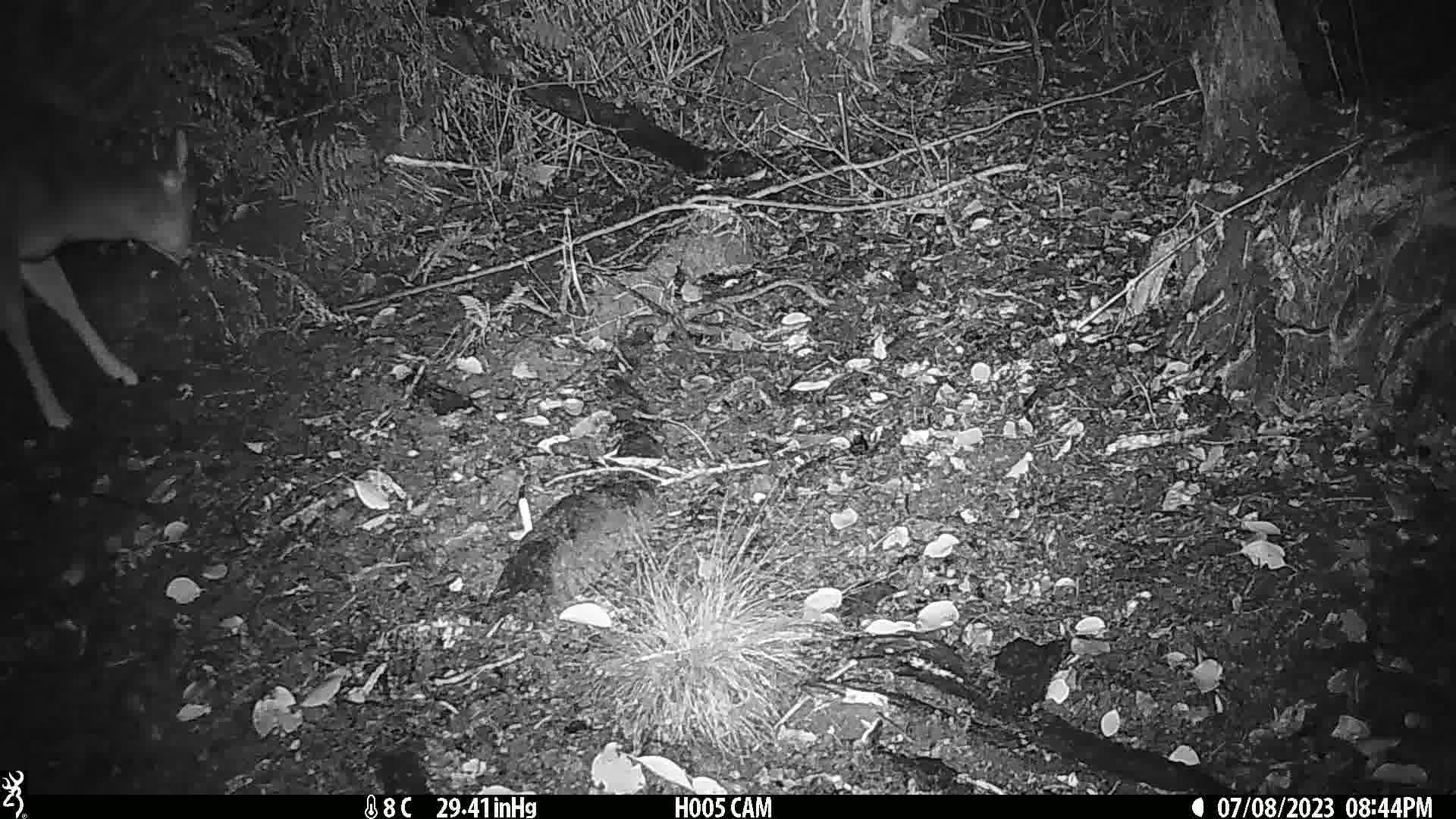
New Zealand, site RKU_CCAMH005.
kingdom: Animalia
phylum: Chordata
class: Mammalia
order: Artiodactyla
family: Cervidae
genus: Odocoileus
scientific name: Odocoileus virginianus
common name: white-tailed deer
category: white tailed deer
White tailed deer (white-tailed deer) (Odocoileus virginianus).